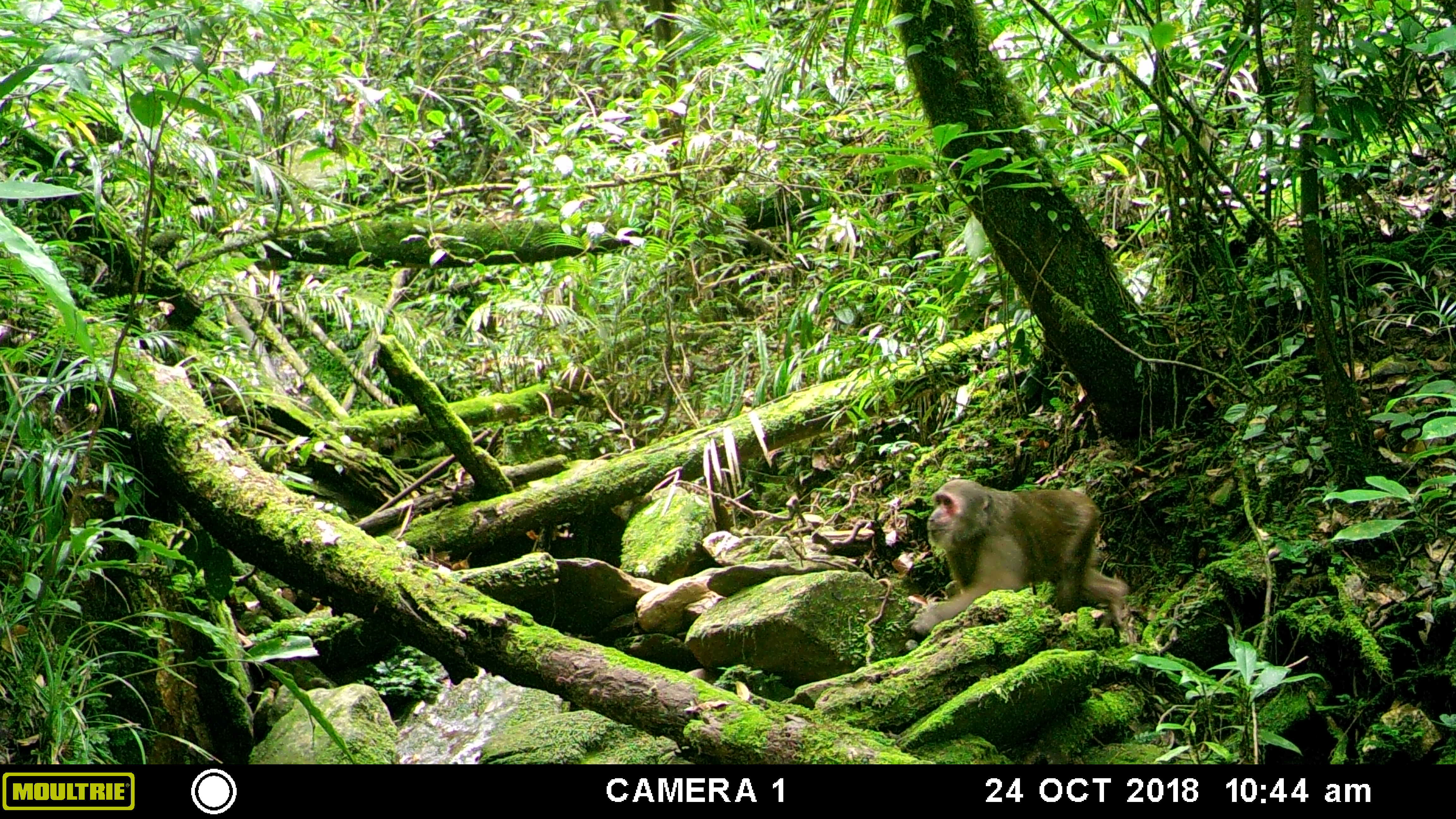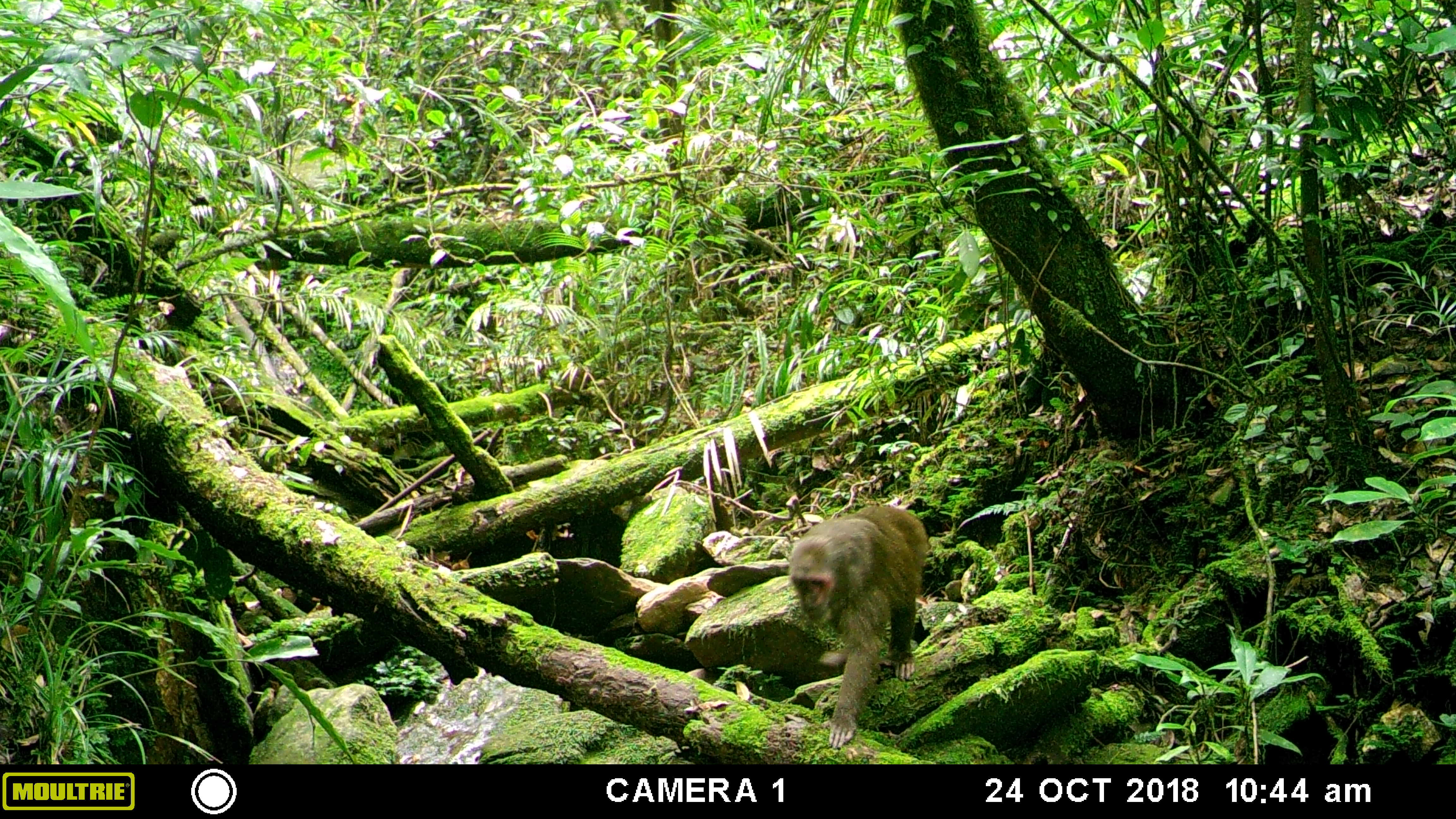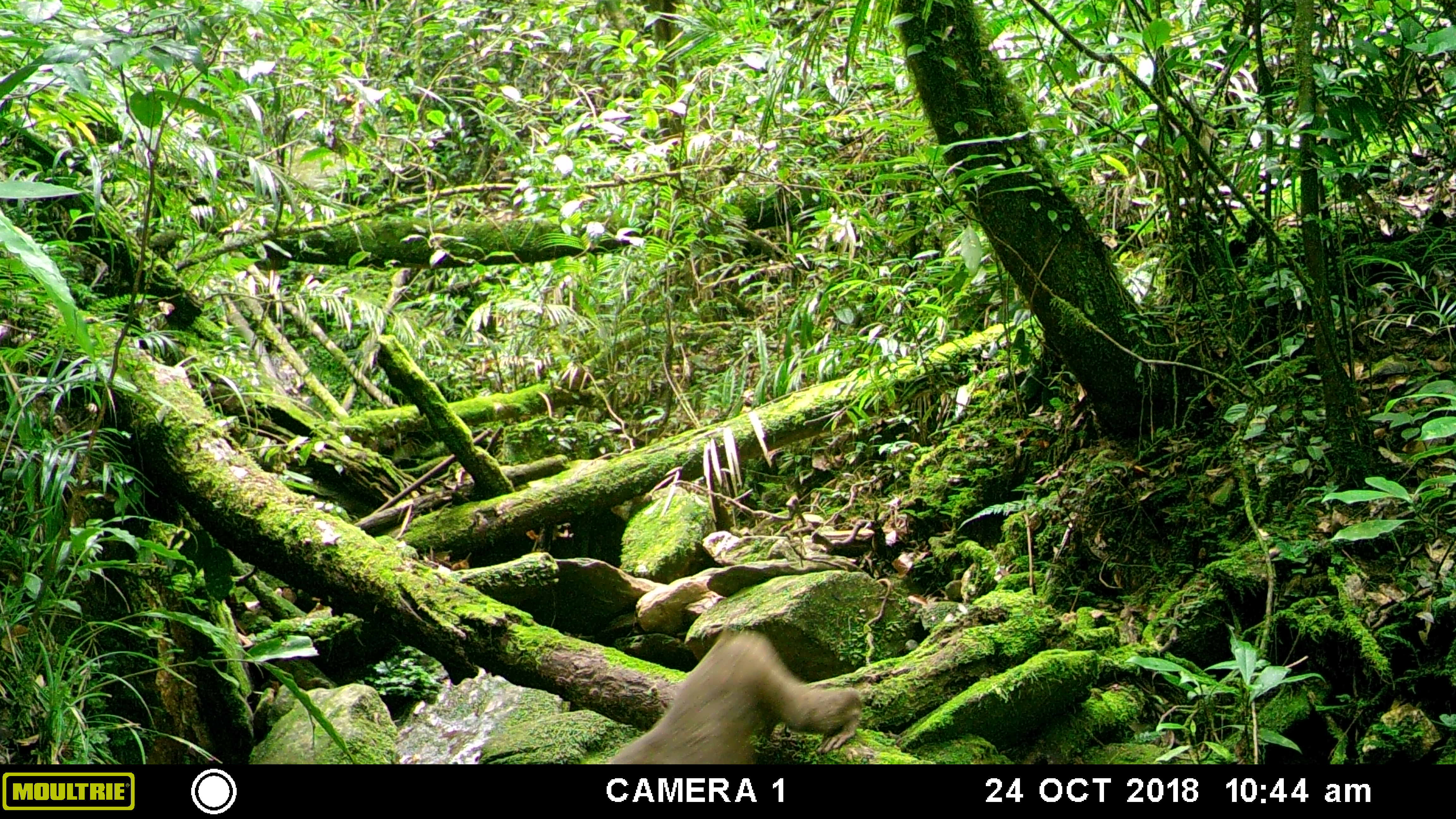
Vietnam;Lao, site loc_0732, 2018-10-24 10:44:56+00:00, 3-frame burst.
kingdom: Animalia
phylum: Chordata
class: Mammalia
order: Primates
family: Cercopithecidae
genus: Macaca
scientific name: Macaca arctoides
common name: stump-tailed macaque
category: stump tailed macaque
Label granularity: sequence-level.